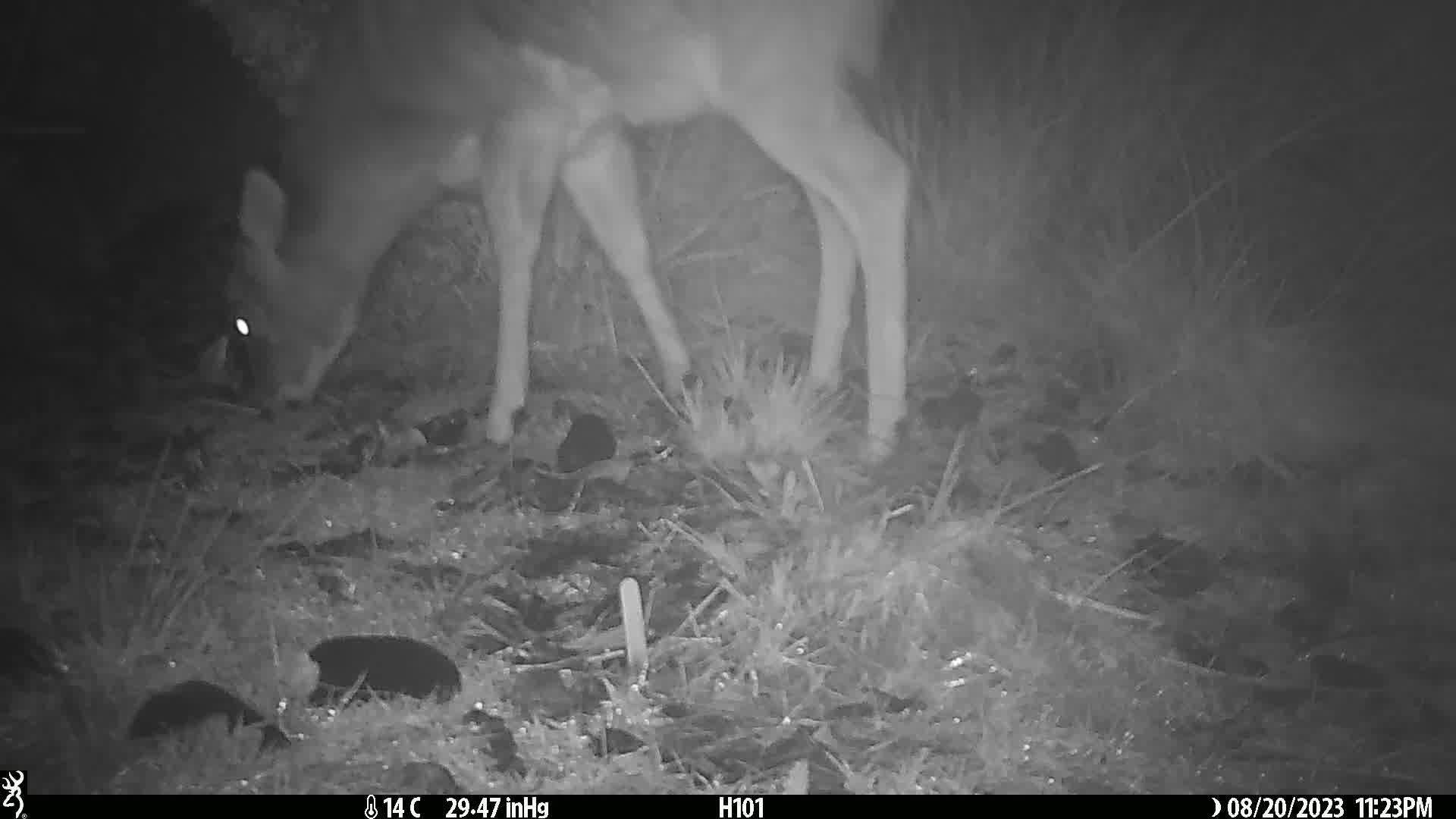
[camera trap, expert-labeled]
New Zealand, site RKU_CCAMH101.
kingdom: Animalia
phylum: Chordata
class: Mammalia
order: Artiodactyla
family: Cervidae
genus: Odocoileus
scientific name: Odocoileus virginianus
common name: white-tailed deer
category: white tailed deer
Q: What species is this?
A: White tailed deer (white-tailed deer) (Odocoileus virginianus).